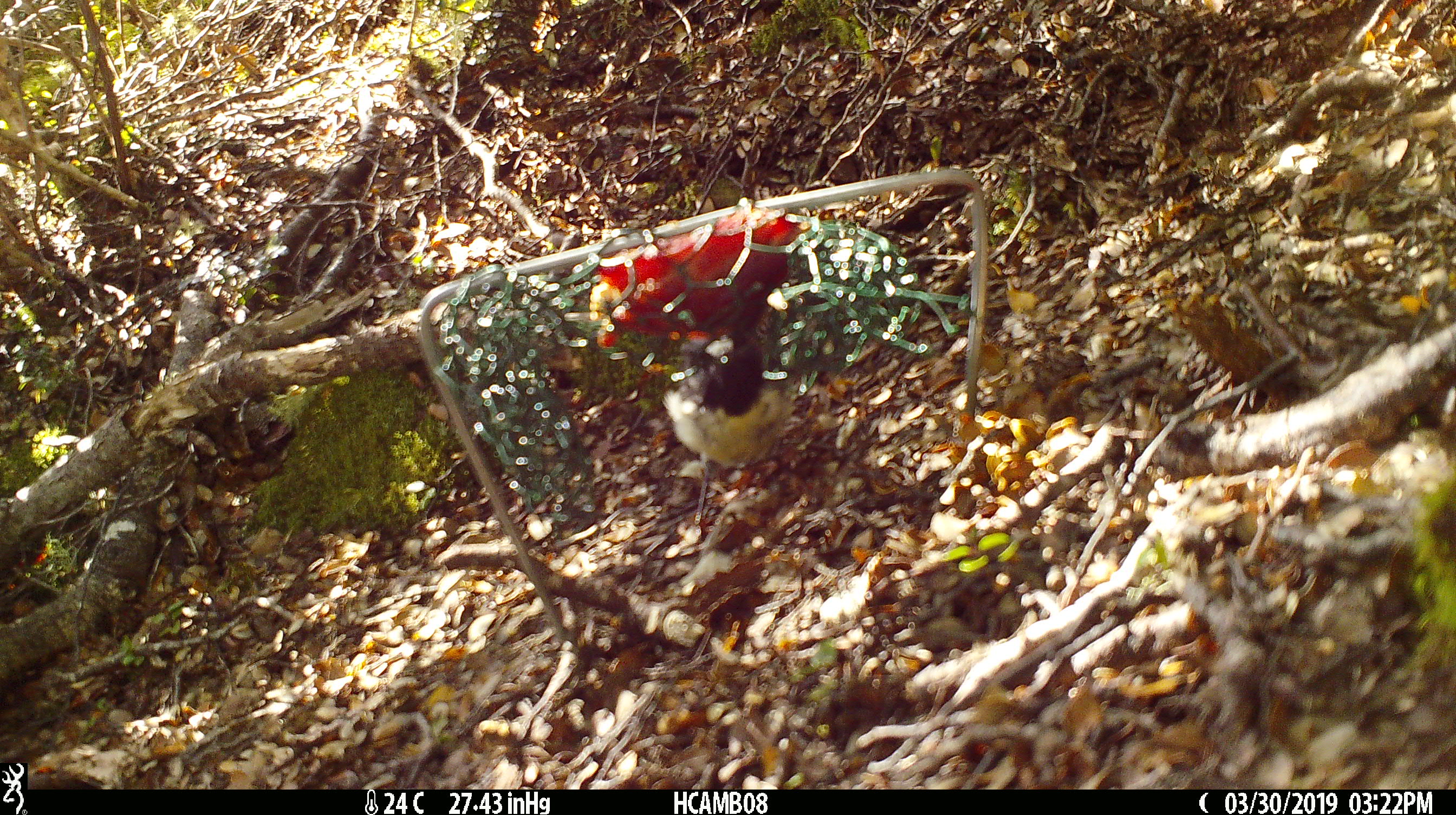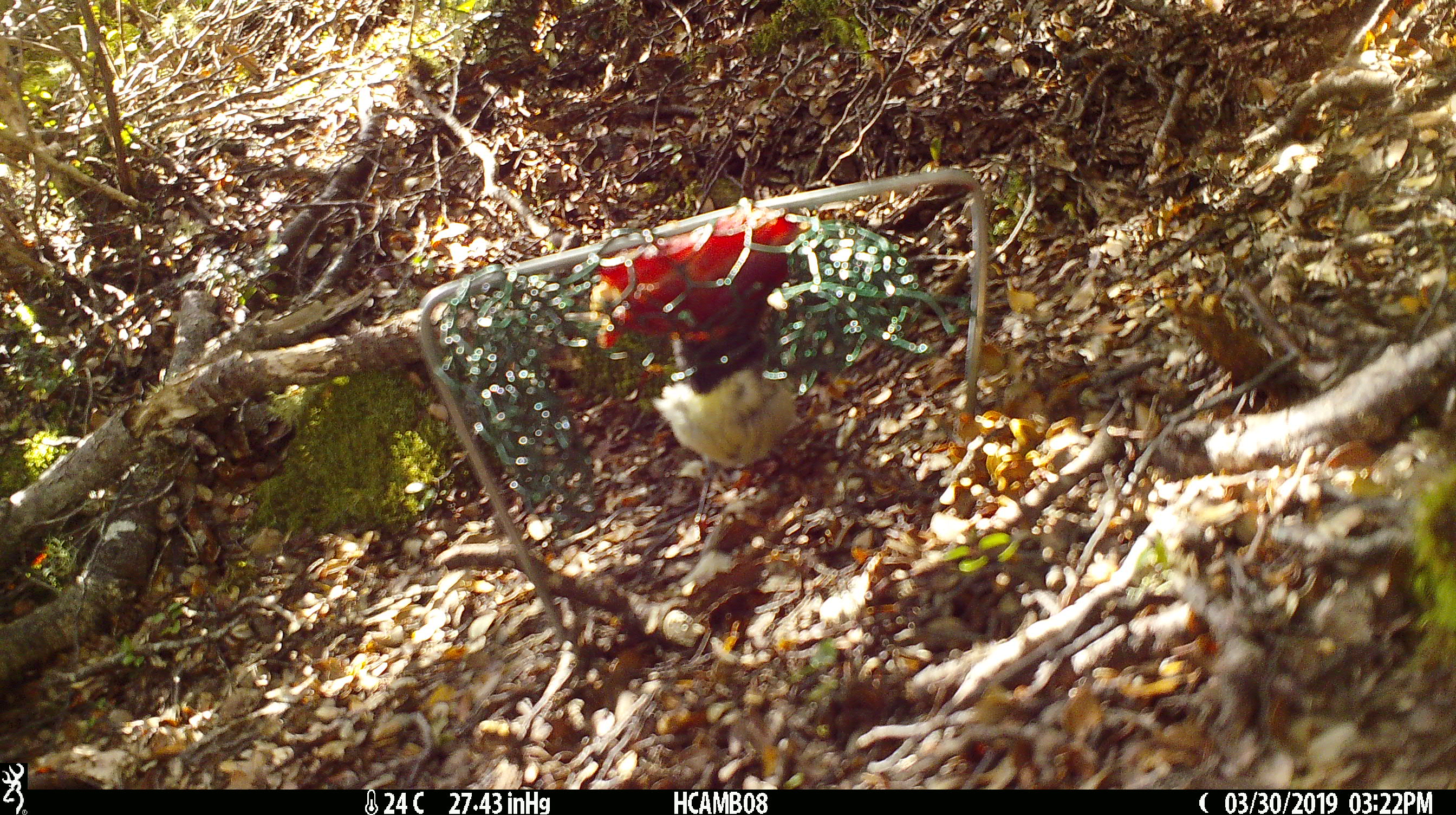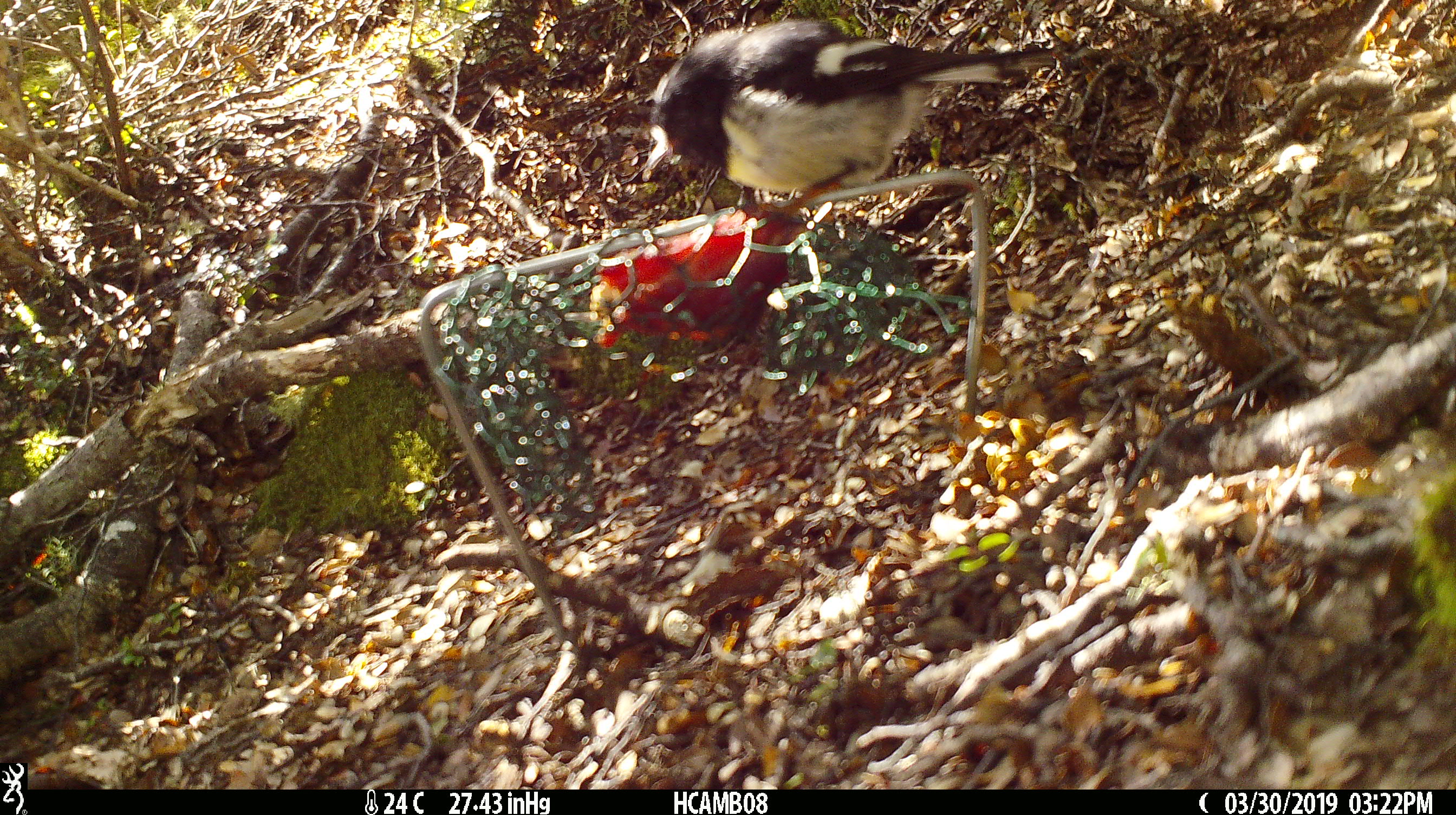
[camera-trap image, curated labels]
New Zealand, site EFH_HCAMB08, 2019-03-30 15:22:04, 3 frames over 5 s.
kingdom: Animalia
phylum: Chordata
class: Aves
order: Passeriformes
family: Petroicidae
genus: Petroica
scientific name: Petroica macrocephala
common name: tomtit